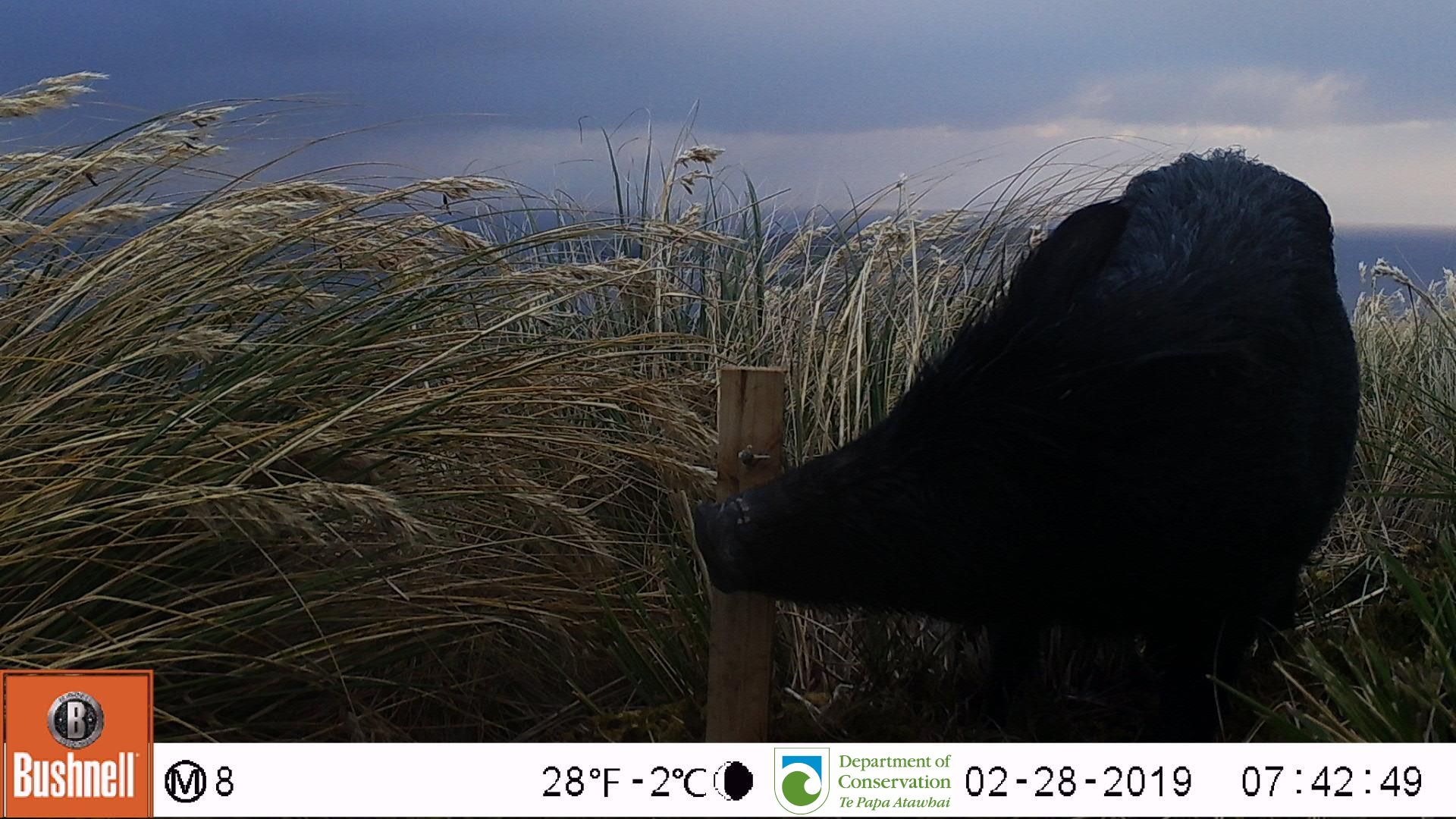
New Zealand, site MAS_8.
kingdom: Animalia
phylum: Chordata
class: Mammalia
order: Artiodactyla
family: Suidae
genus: Sus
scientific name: Sus scrofa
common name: pig